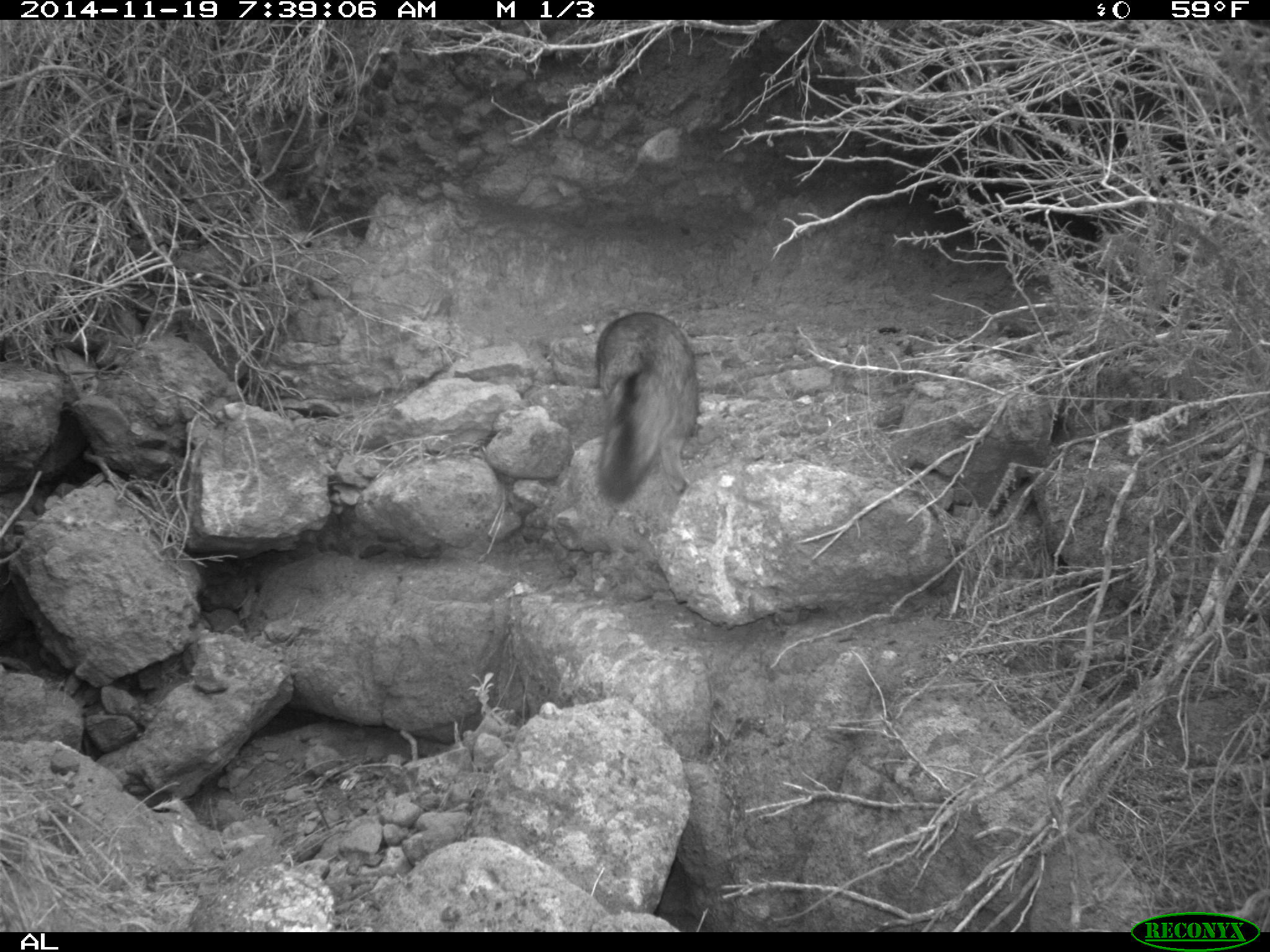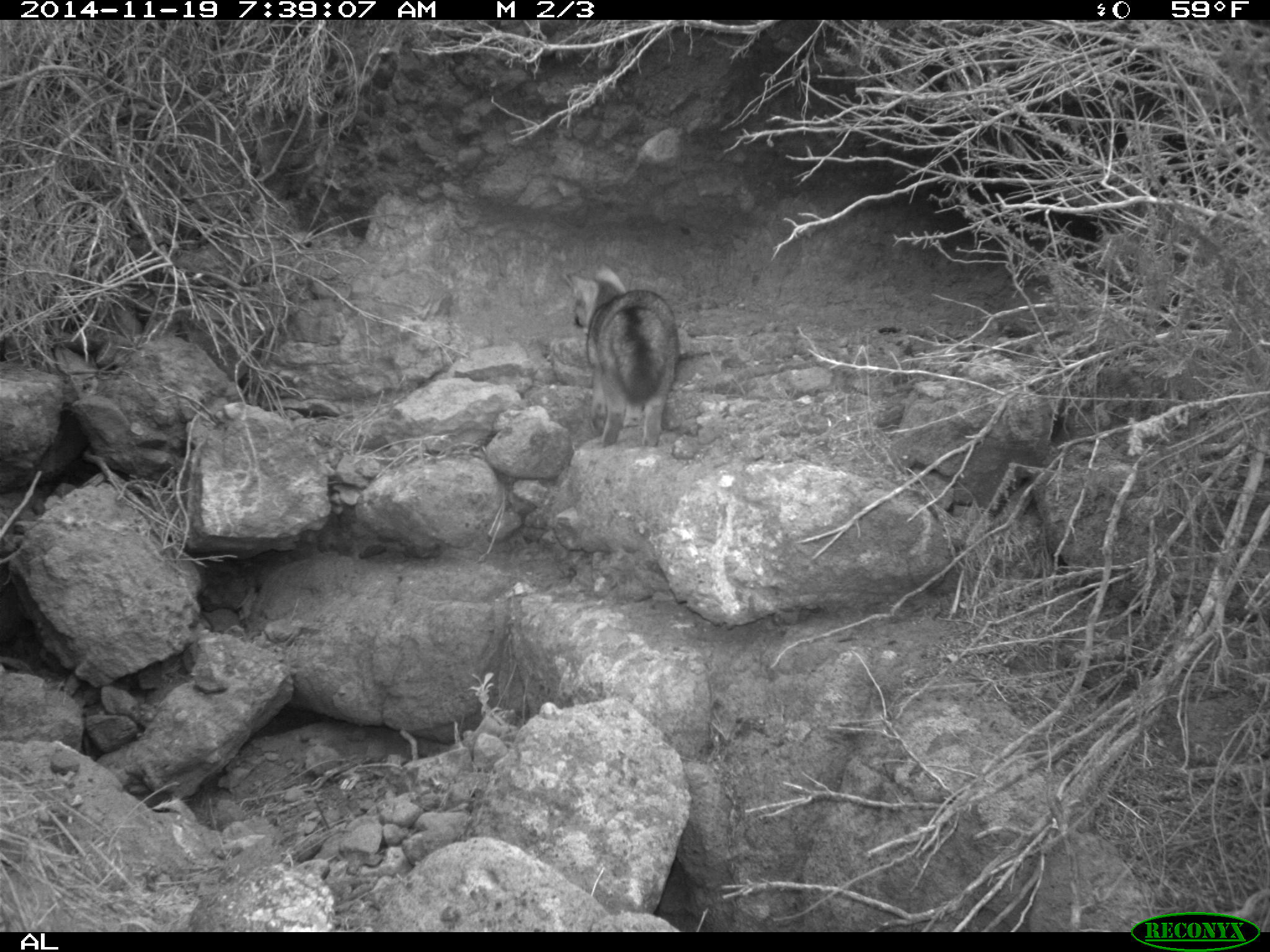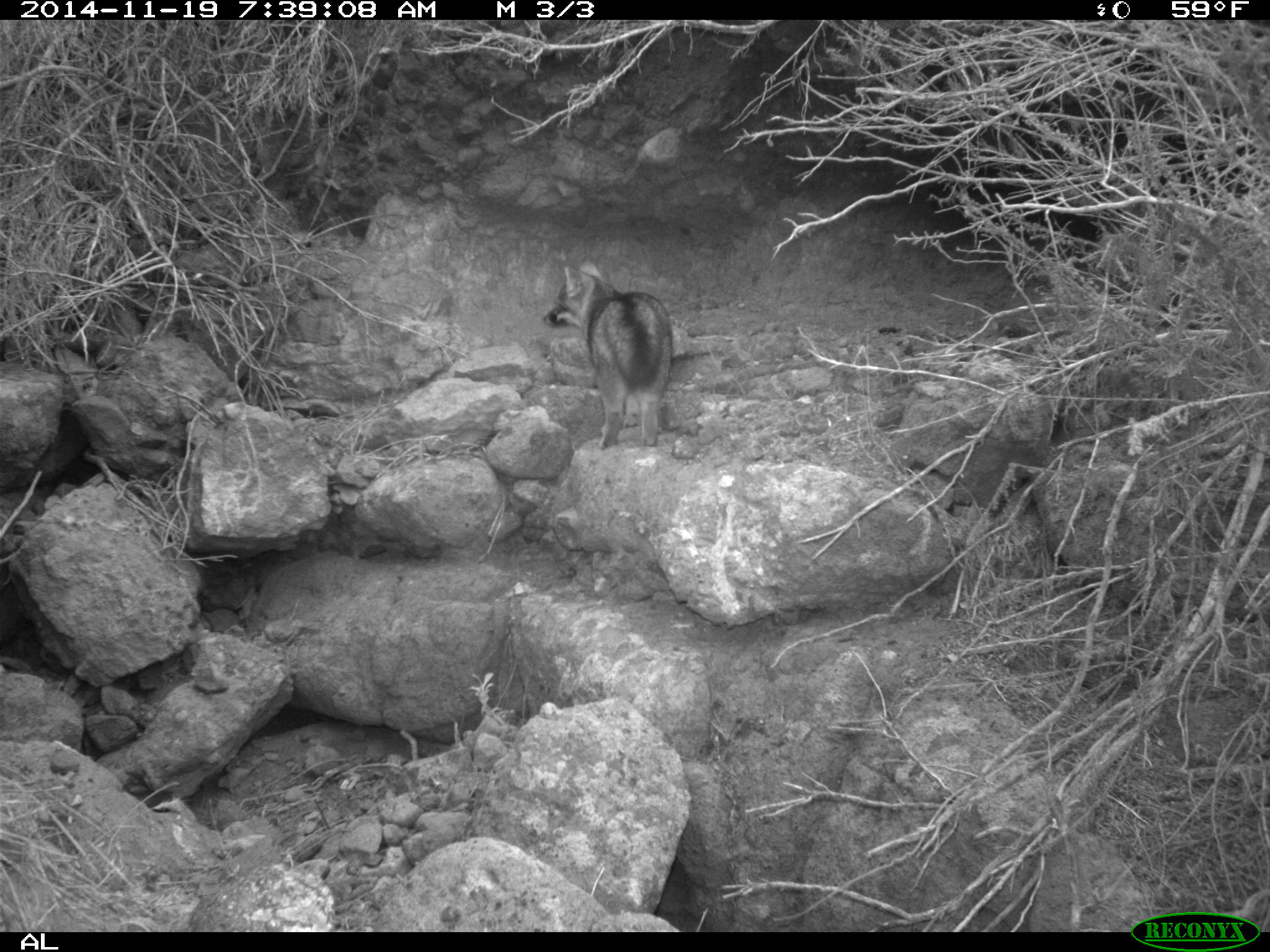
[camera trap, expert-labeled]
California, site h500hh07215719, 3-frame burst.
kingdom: Animalia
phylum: Chordata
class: Mammalia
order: Carnivora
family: Canidae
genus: Urocyon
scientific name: Urocyon littoralis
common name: island fox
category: fox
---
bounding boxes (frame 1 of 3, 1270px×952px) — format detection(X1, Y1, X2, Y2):
fox: detection(594, 311, 697, 505)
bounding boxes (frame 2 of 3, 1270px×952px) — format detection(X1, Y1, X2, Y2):
fox: detection(559, 263, 677, 449)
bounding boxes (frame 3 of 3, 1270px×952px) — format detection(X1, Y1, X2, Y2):
fox: detection(542, 254, 675, 449)